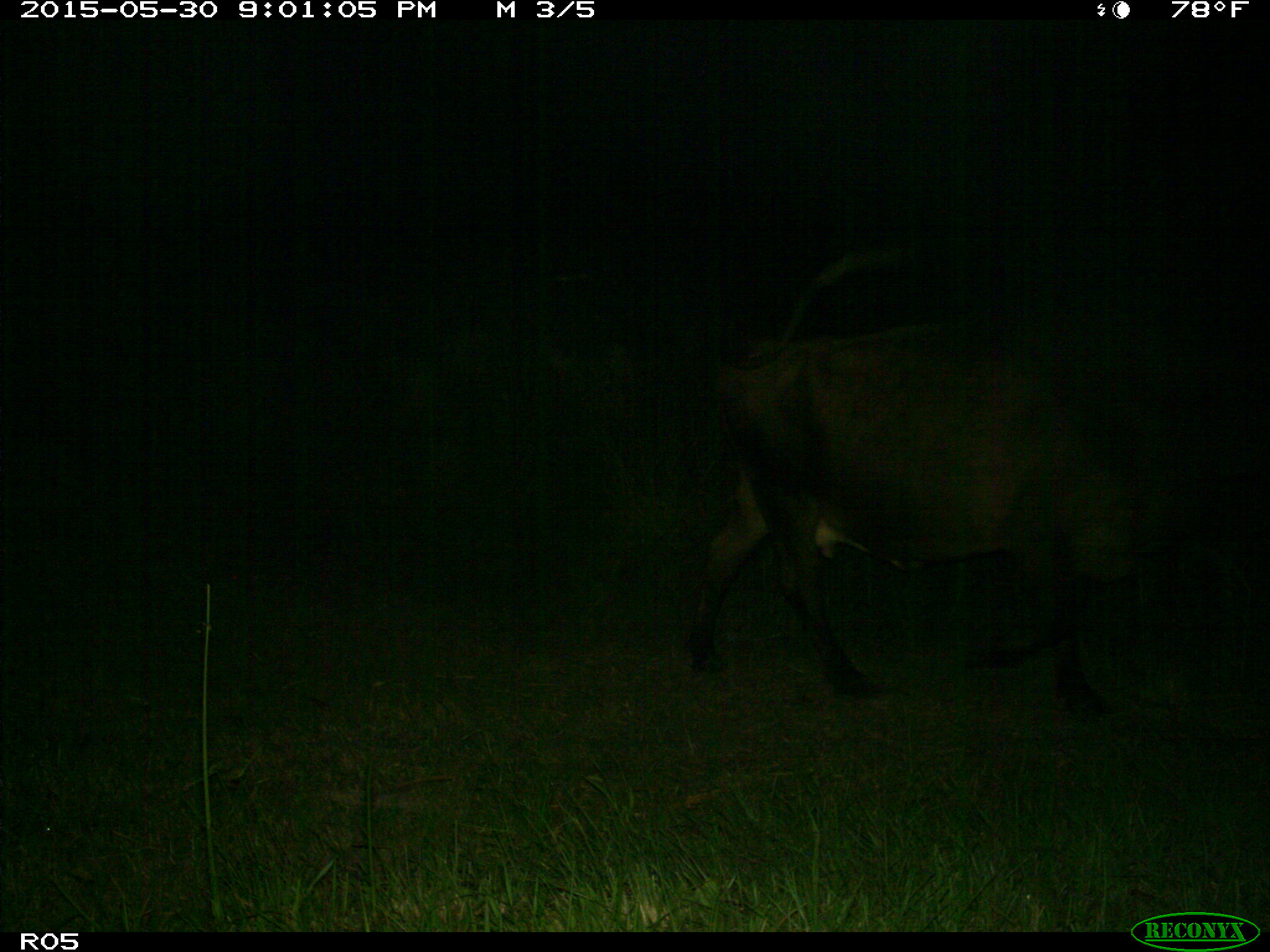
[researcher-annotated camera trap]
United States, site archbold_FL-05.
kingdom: Animalia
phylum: Chordata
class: Mammalia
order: Artiodactyla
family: Bovidae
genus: Bos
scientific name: Bos taurus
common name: domestic cow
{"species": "Bos taurus (domestic cow)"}